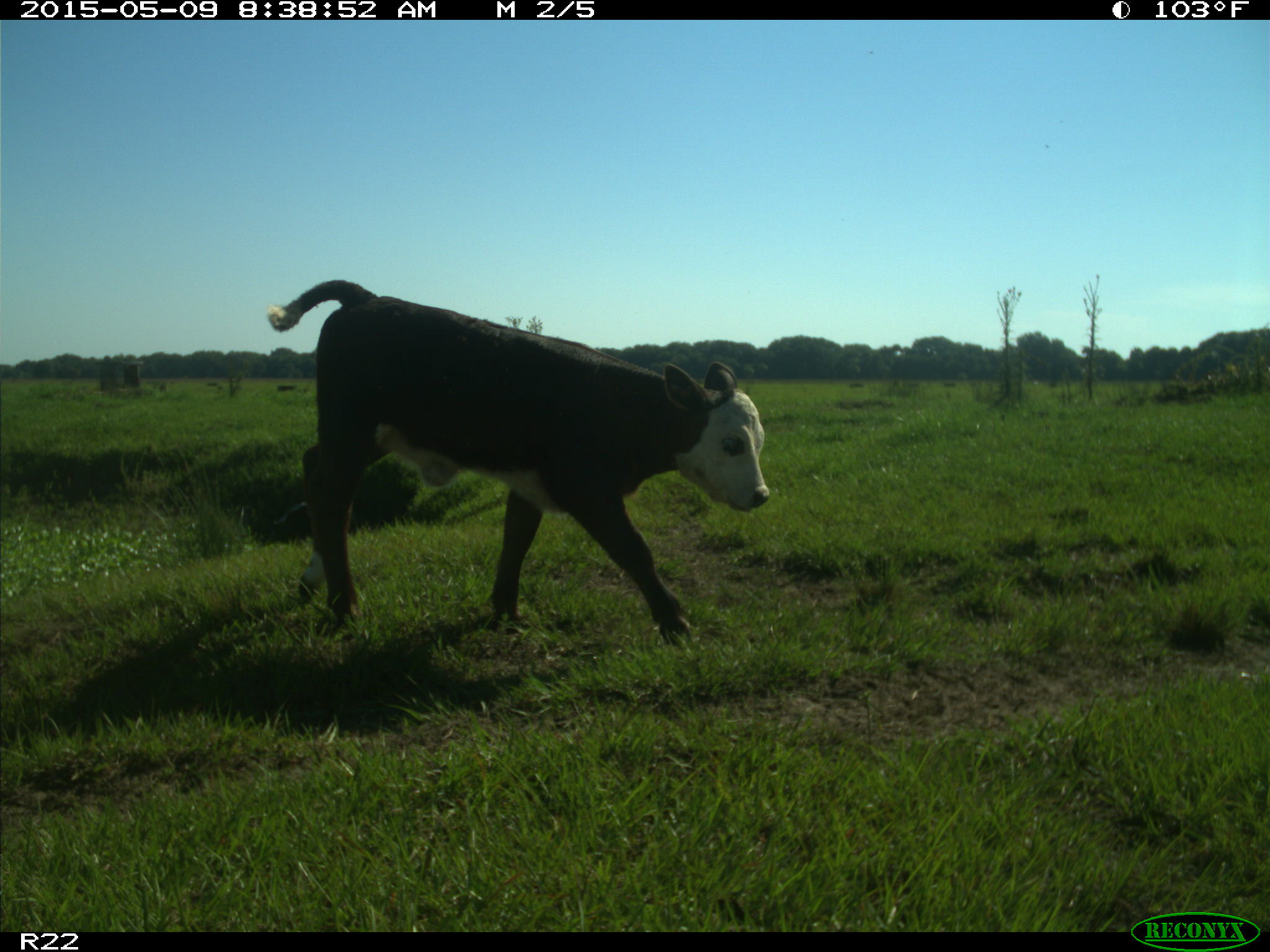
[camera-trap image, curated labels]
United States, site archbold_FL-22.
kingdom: Animalia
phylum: Chordata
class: Mammalia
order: Artiodactyla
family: Bovidae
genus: Bos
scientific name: Bos taurus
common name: domestic cow